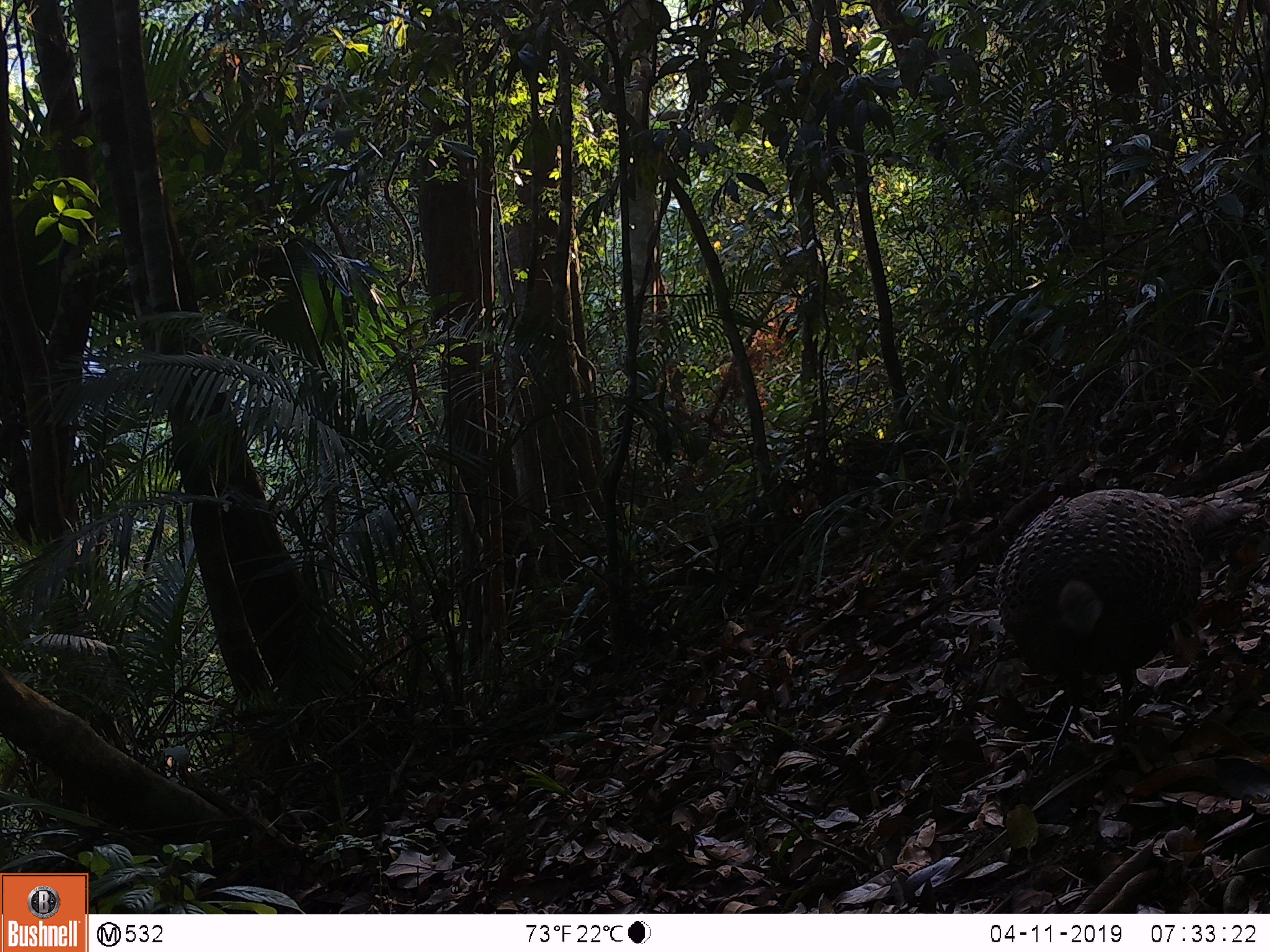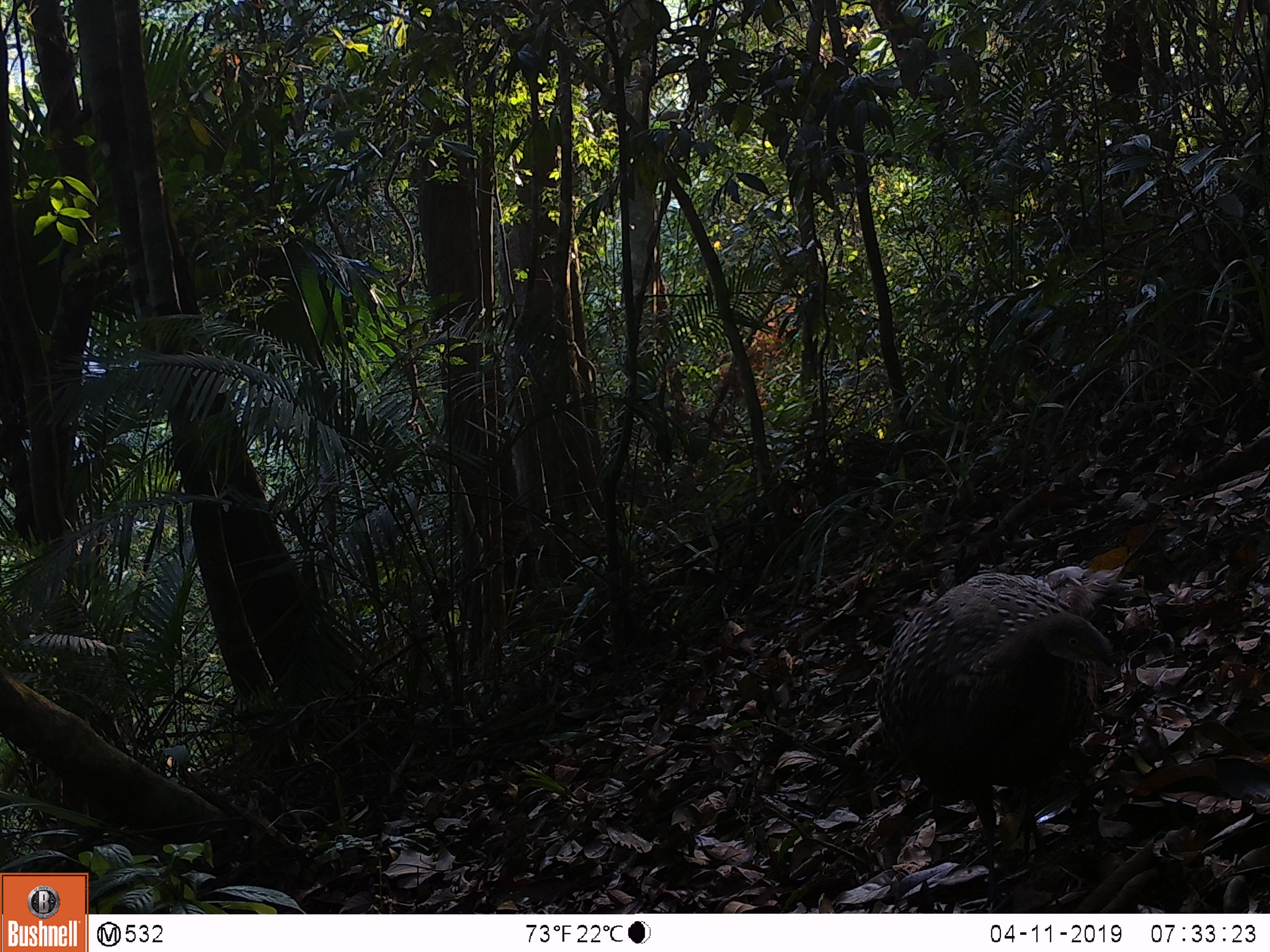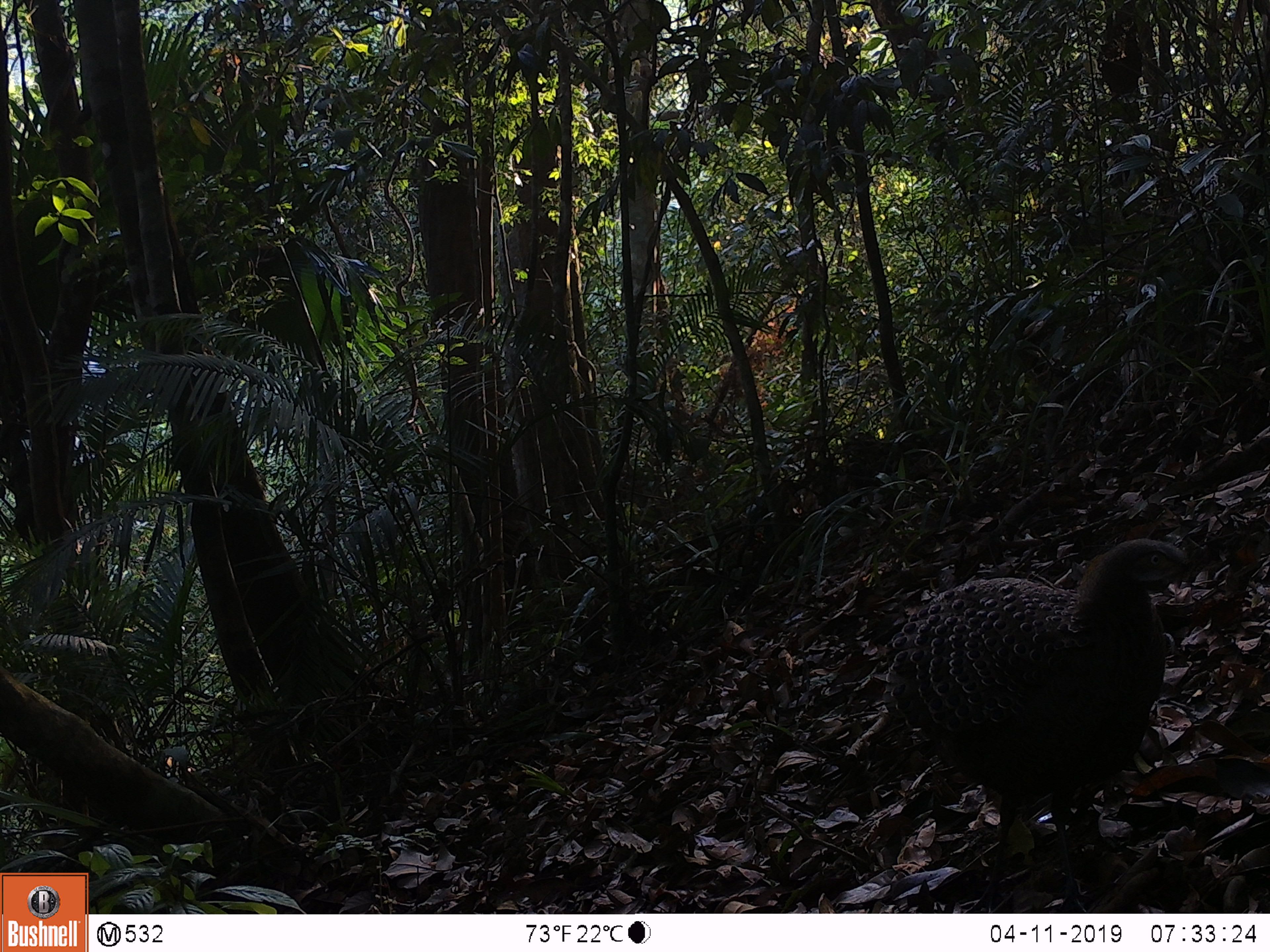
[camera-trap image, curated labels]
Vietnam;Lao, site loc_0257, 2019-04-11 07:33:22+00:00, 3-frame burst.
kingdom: Animalia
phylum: Chordata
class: Aves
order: Galliformes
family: Phasianidae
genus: Polyplectron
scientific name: Polyplectron bicalcaratum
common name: gray peacock-pheasant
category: grey peacock pheasant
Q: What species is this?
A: Grey peacock pheasant (gray peacock-pheasant) (Polyplectron bicalcaratum).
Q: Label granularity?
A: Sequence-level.